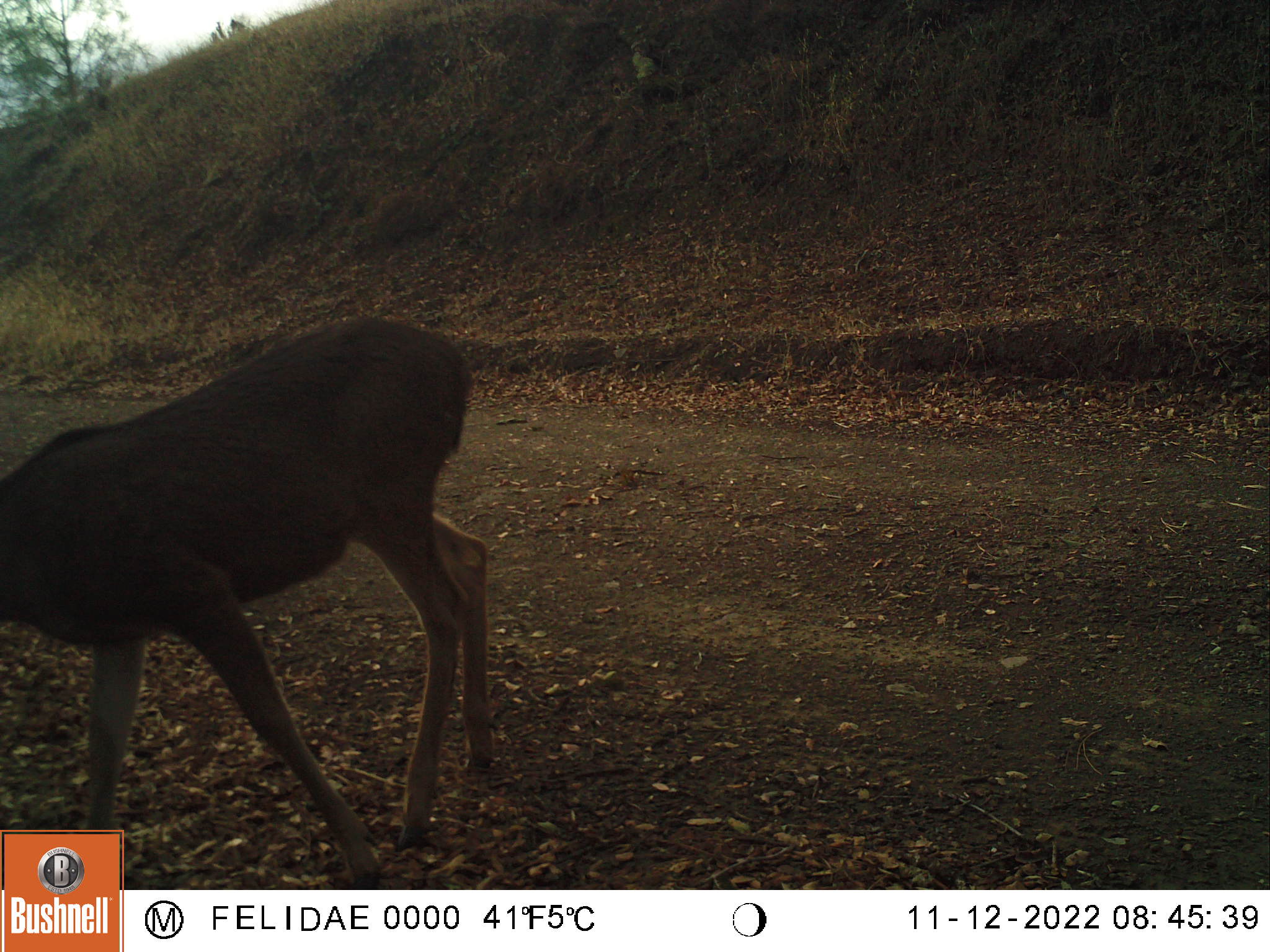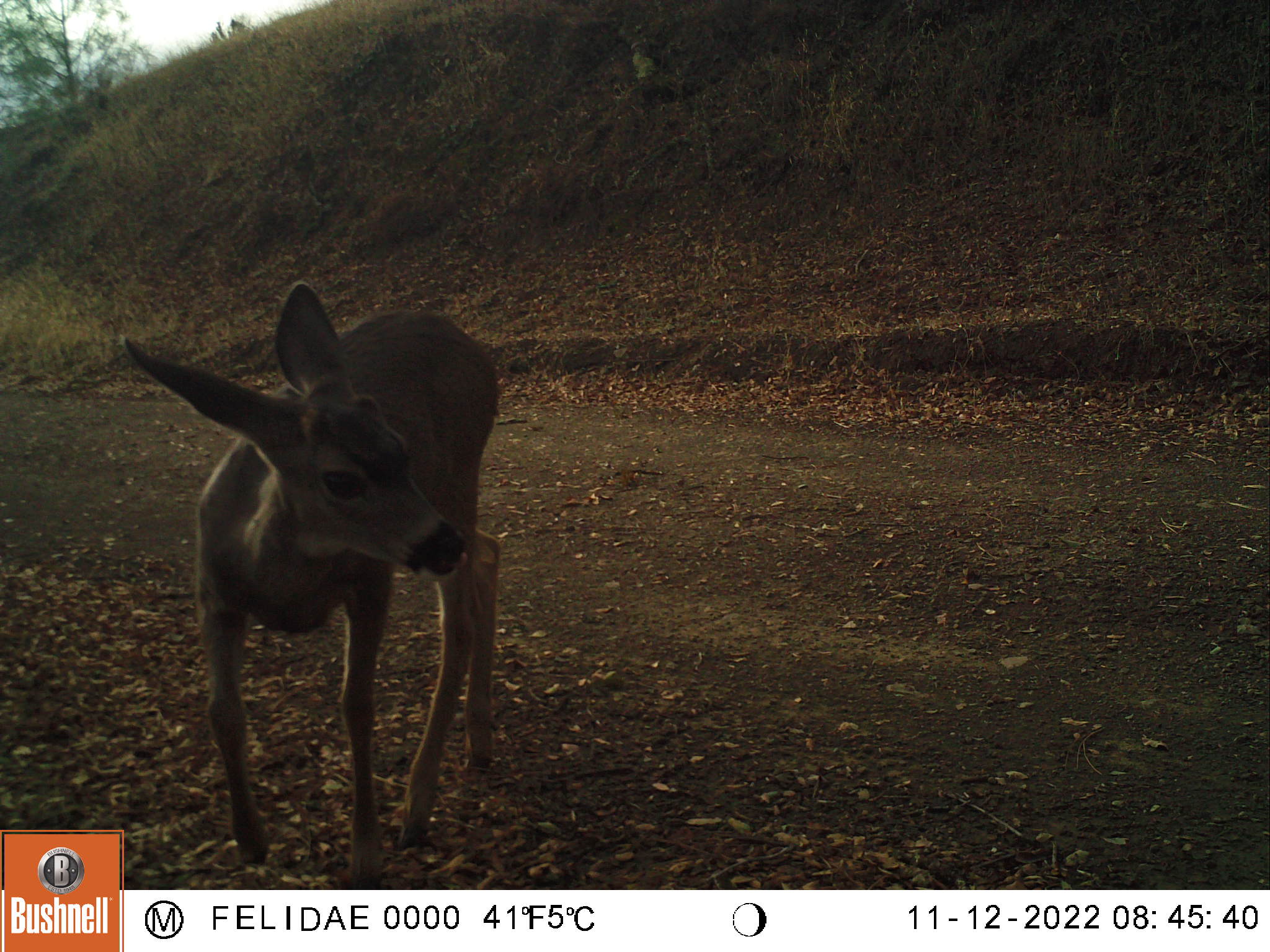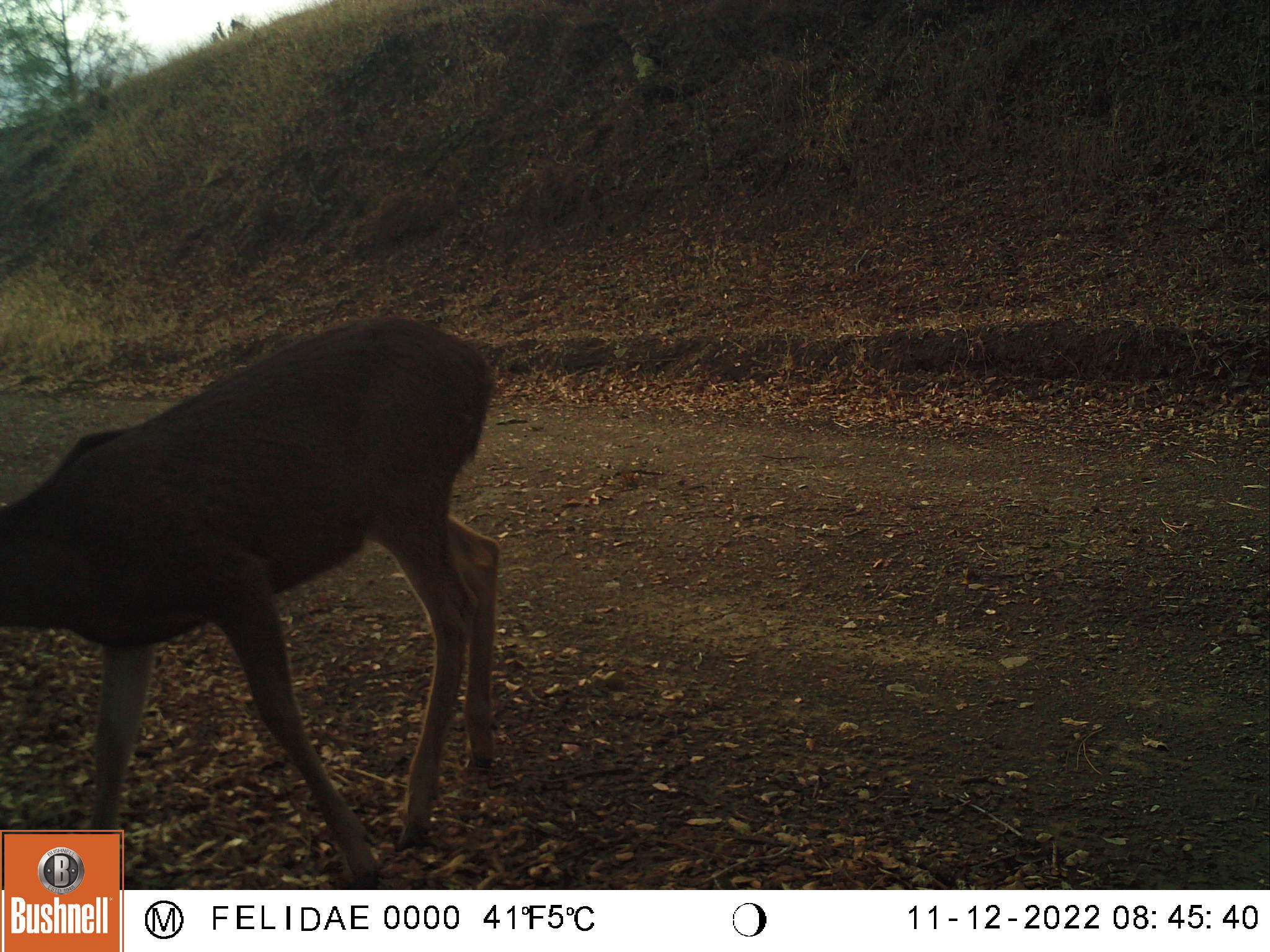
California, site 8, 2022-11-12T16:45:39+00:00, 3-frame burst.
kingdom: Animalia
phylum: Chordata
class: Mammalia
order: Artiodactyla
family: Cervidae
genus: Odocoileus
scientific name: Odocoileus hemionus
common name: mule deer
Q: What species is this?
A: Mule deer (Odocoileus hemionus).